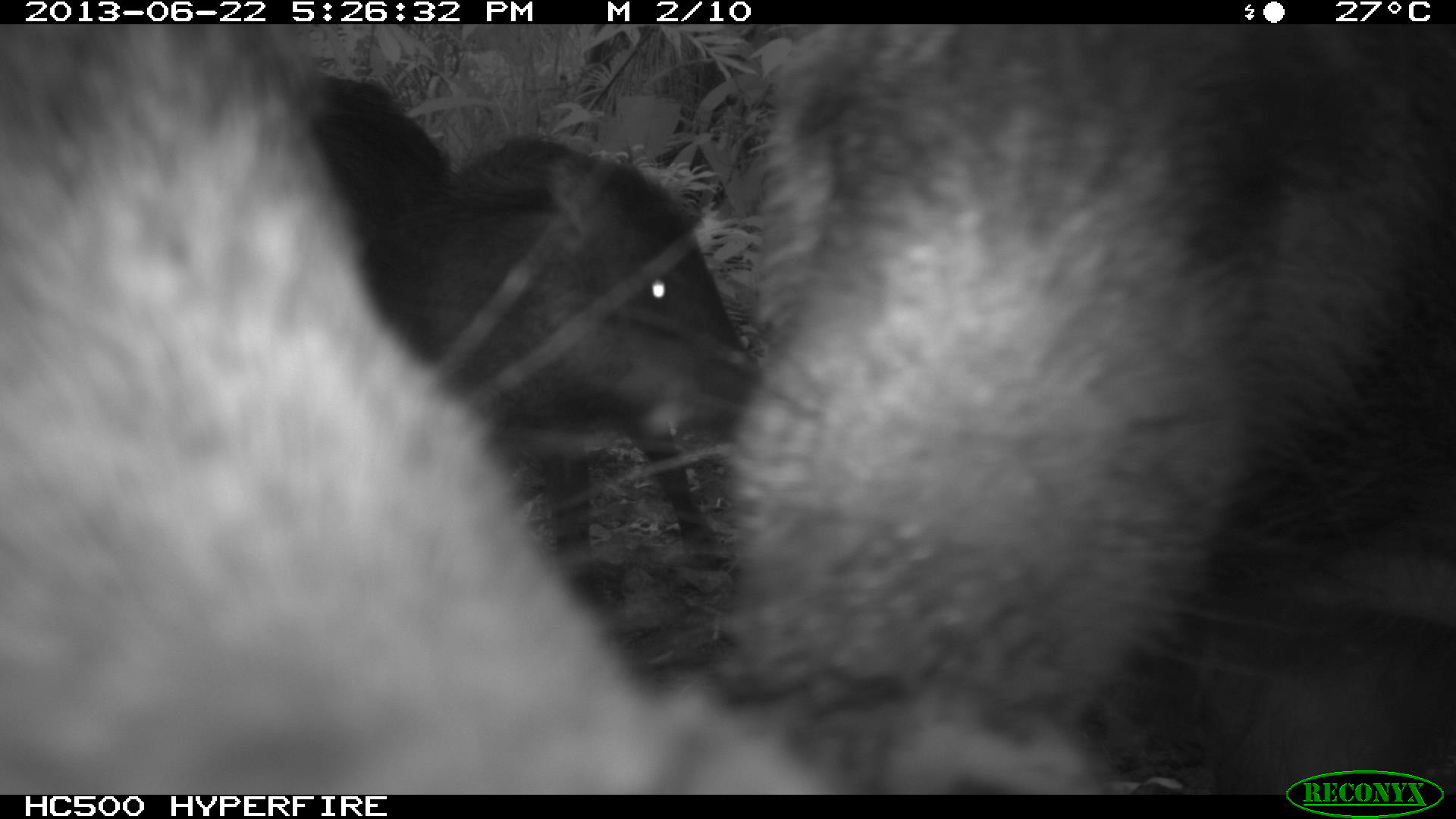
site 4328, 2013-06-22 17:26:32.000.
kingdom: Animalia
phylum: Chordata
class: Mammalia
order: Artiodactyla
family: Tayassuidae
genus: Tayassu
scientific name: Tayassu pecari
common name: white-lipped peccary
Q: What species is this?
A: Tayassu pecari (white-lipped peccary).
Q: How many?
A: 13.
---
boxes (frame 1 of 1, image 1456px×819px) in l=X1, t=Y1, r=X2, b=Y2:
tayassu pecari: l=0, t=21, r=827, b=794; l=713, t=21, r=1456, b=791; l=302, t=72, r=759, b=610